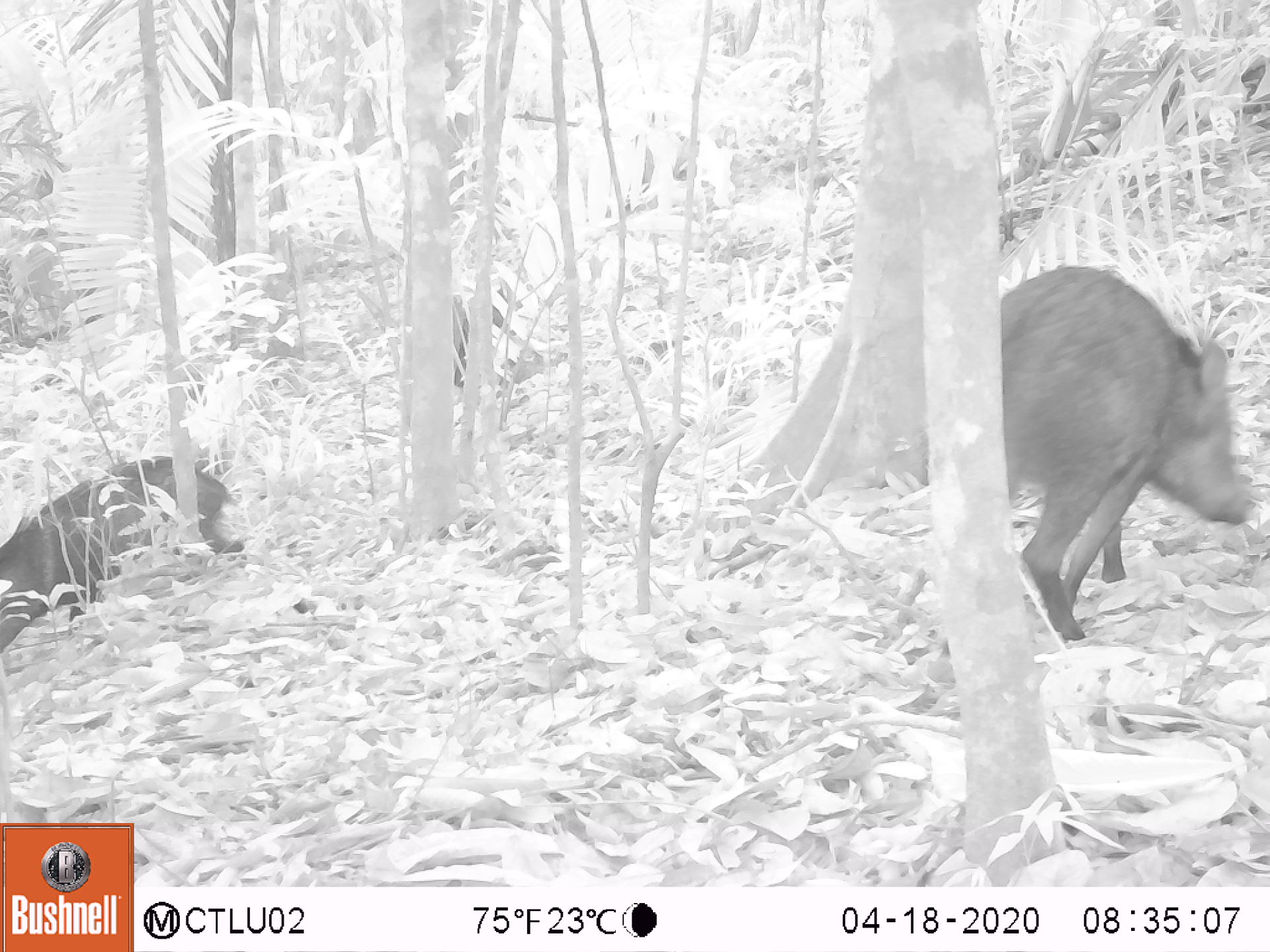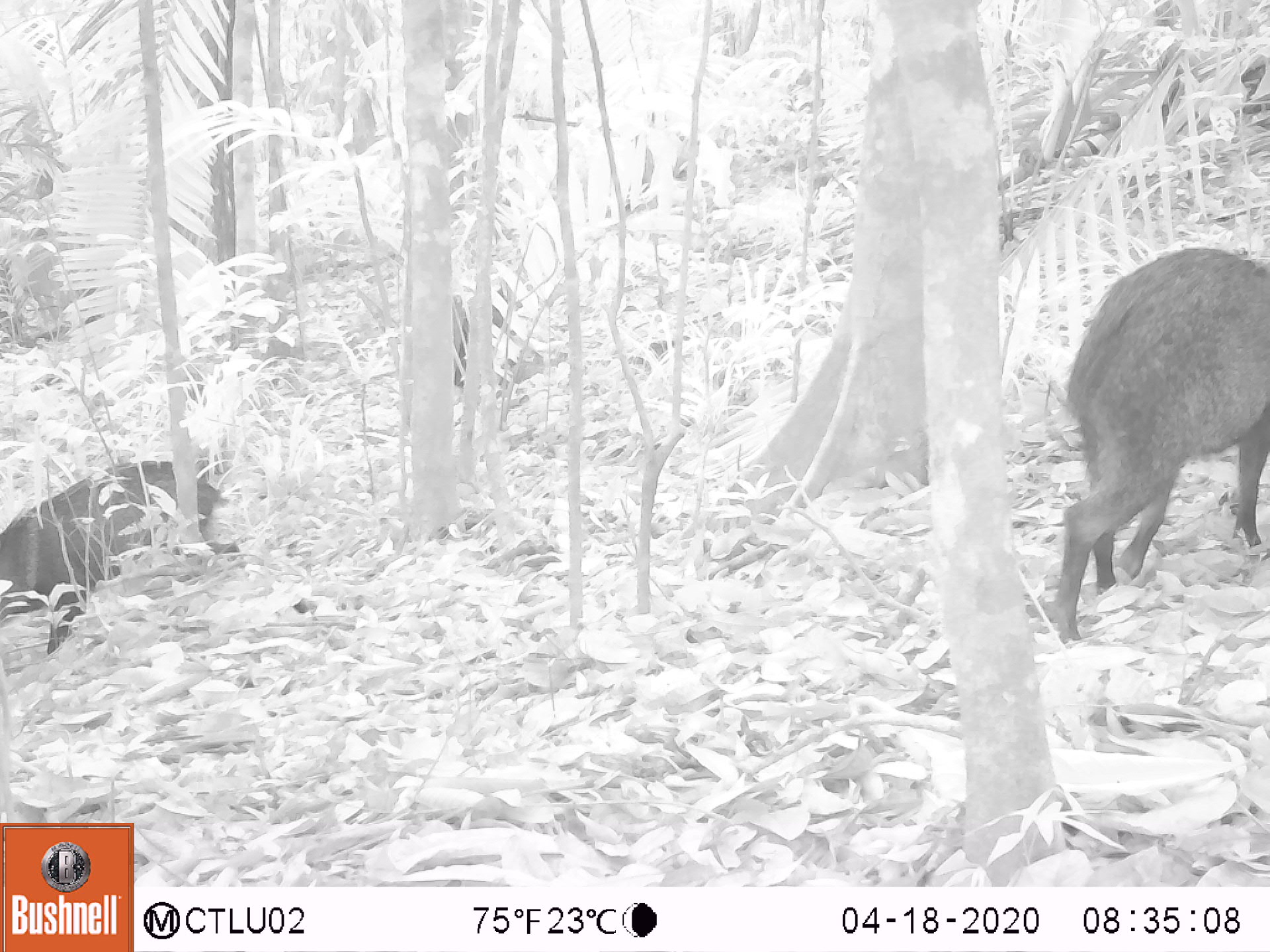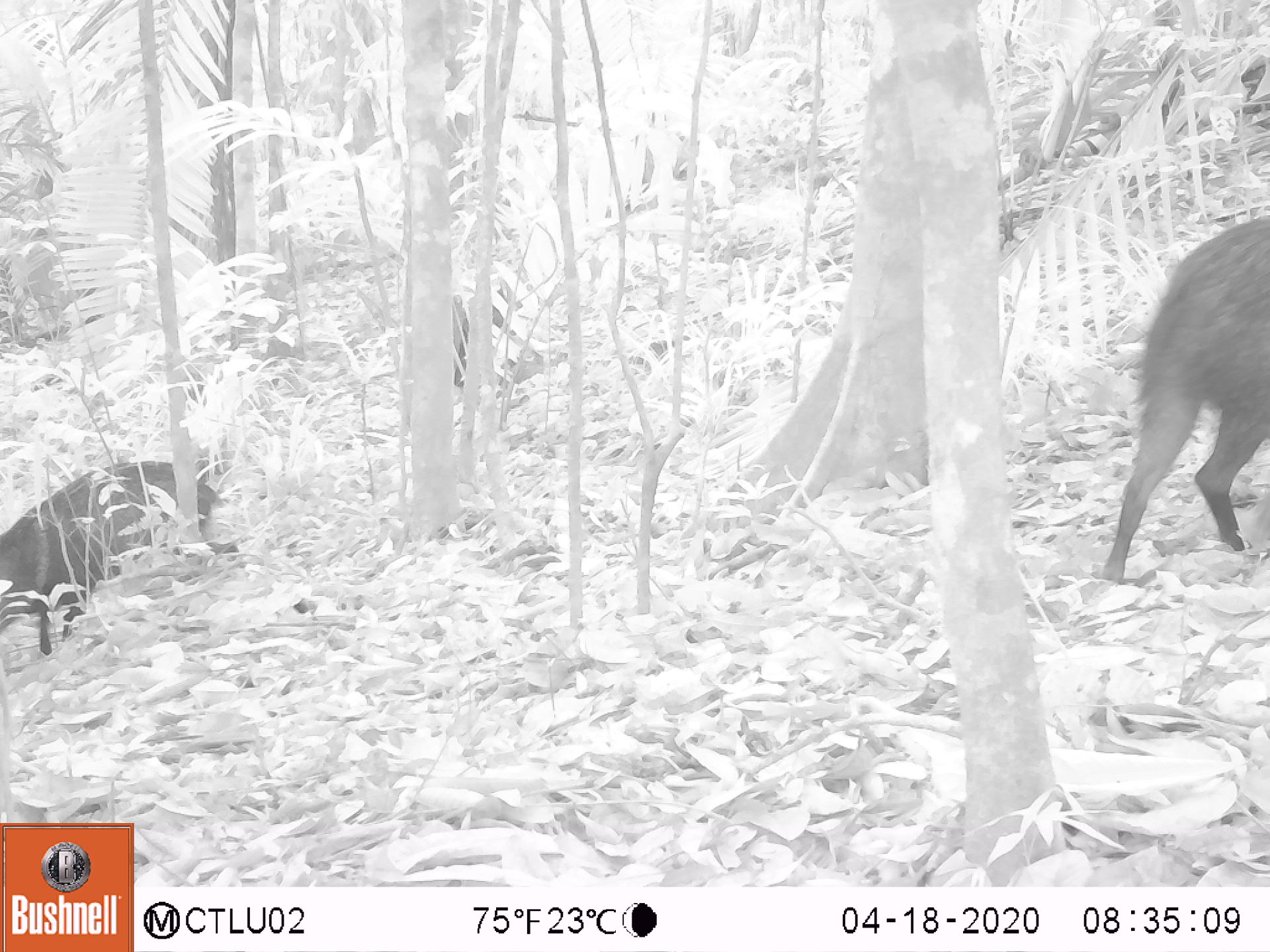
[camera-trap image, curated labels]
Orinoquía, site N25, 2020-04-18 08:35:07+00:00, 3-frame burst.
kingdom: Animalia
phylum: Chordata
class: Mammalia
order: Artiodactyla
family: Tayassuidae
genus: Pecari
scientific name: Pecari tajacu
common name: collared peccary